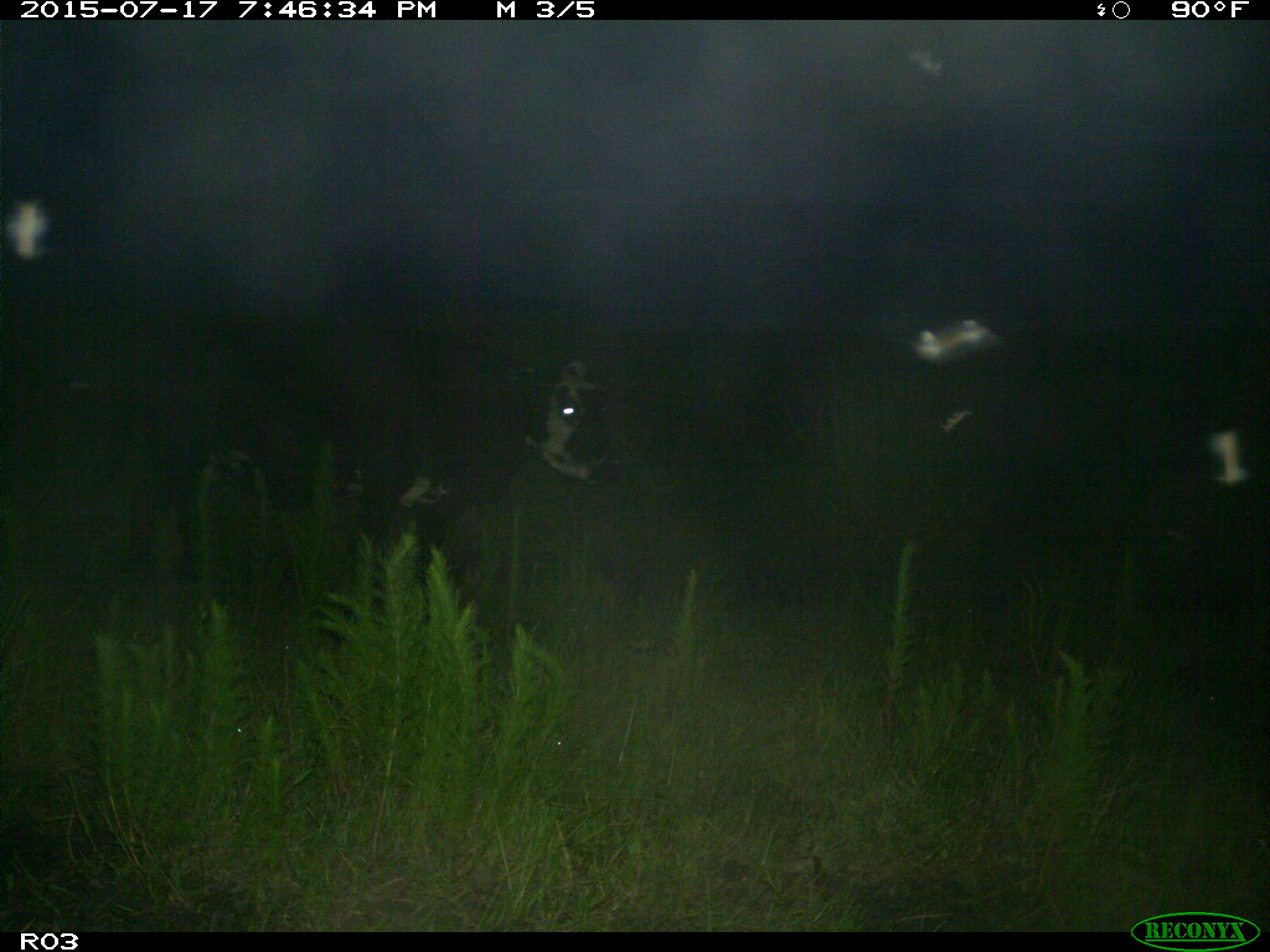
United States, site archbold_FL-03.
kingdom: Animalia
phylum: Chordata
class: Mammalia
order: Artiodactyla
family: Bovidae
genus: Bos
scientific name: Bos taurus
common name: domestic cow